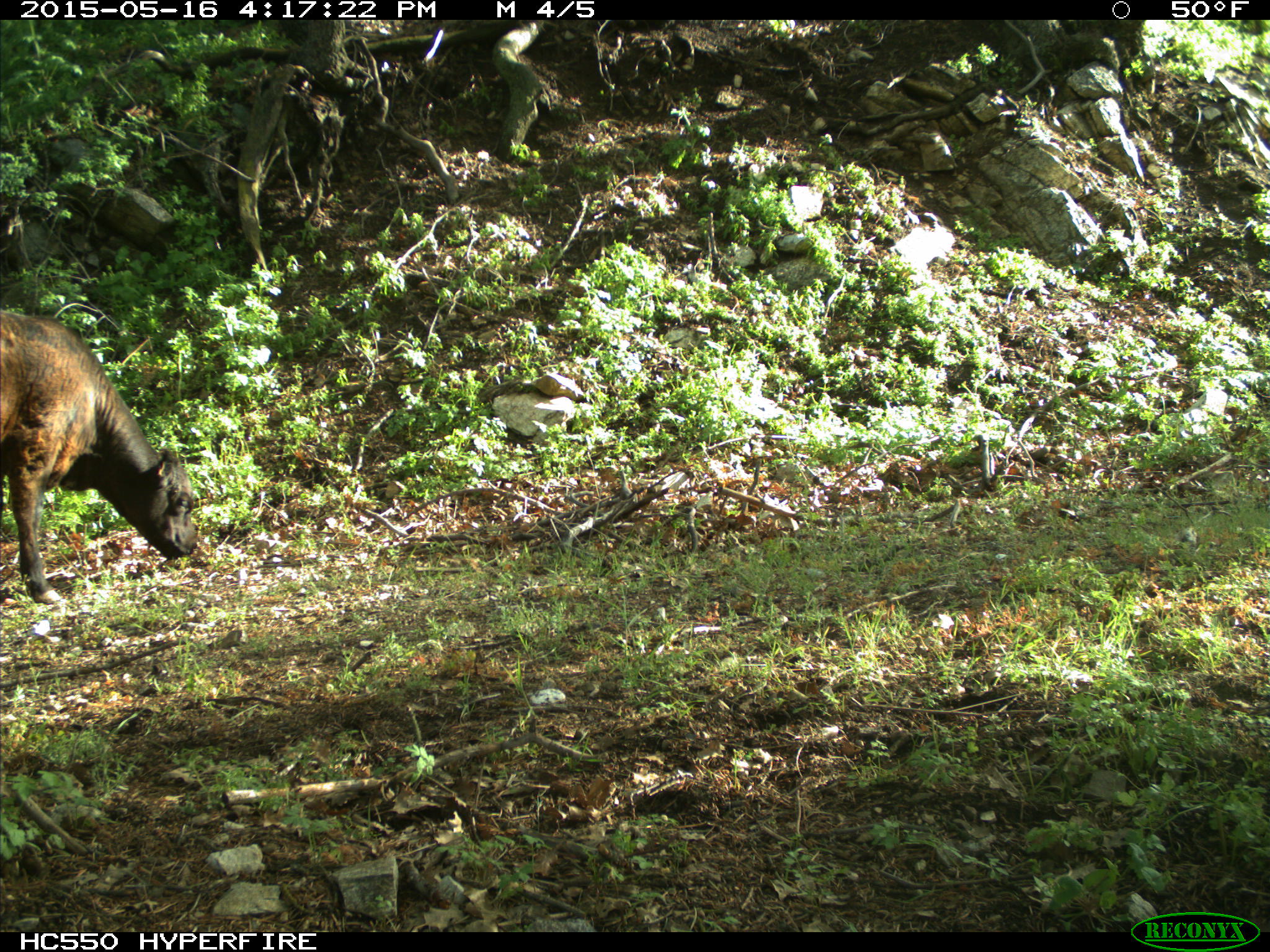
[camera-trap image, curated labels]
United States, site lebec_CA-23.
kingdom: Animalia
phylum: Chordata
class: Mammalia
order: Artiodactyla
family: Bovidae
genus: Bos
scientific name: Bos taurus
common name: domestic cow